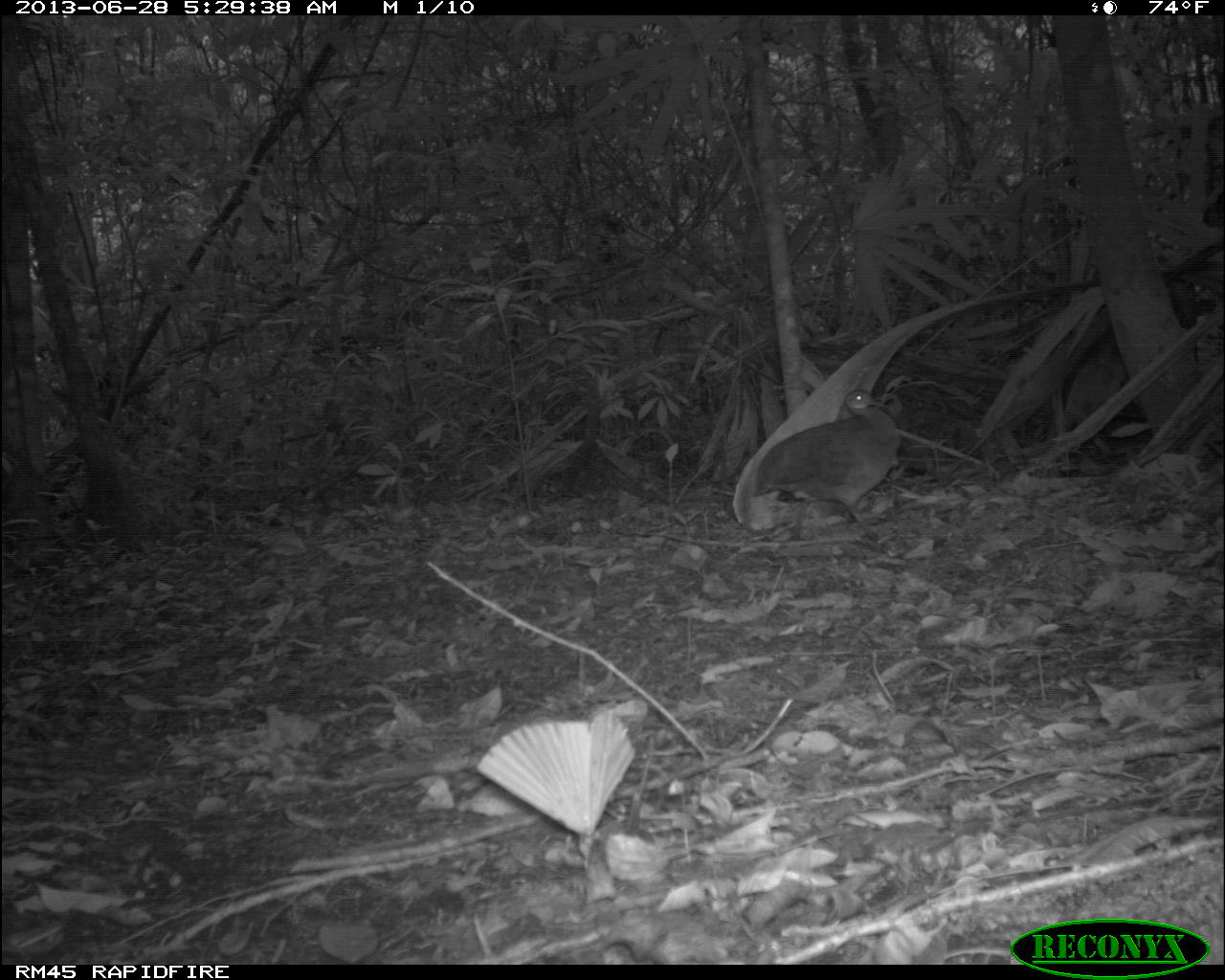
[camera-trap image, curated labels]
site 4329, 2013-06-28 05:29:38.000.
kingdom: Animalia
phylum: Chordata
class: Aves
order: Tinamiformes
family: Tinamidae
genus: Tinamus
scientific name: Tinamus major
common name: great tinamou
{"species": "Tinamus major (great tinamou)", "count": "1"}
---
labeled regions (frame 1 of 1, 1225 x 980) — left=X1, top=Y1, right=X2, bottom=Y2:
tinamus major: left=753, top=388, right=901, bottom=540